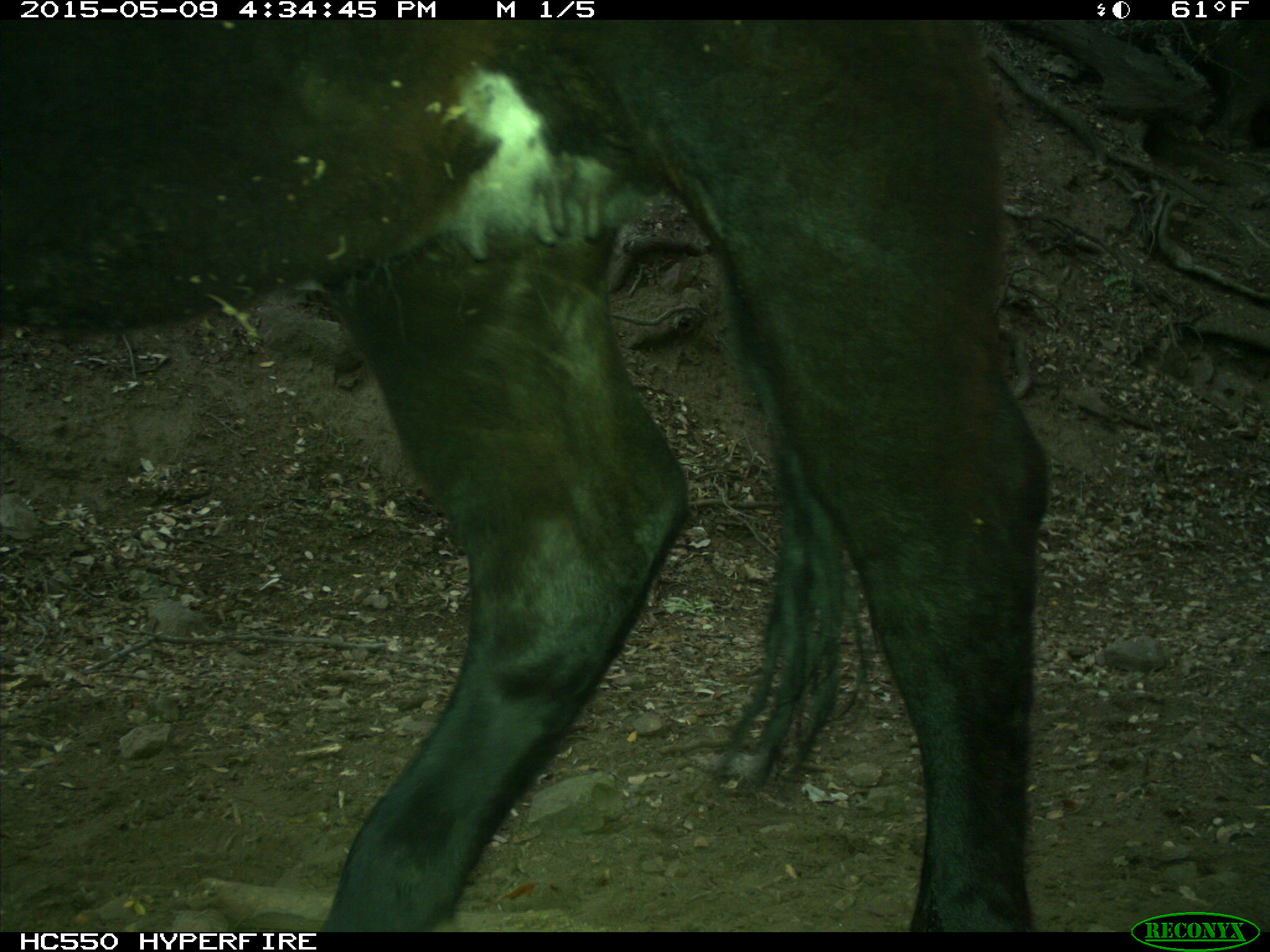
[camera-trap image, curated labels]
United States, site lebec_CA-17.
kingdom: Animalia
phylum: Chordata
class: Mammalia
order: Artiodactyla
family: Bovidae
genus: Bos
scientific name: Bos taurus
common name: domestic cow